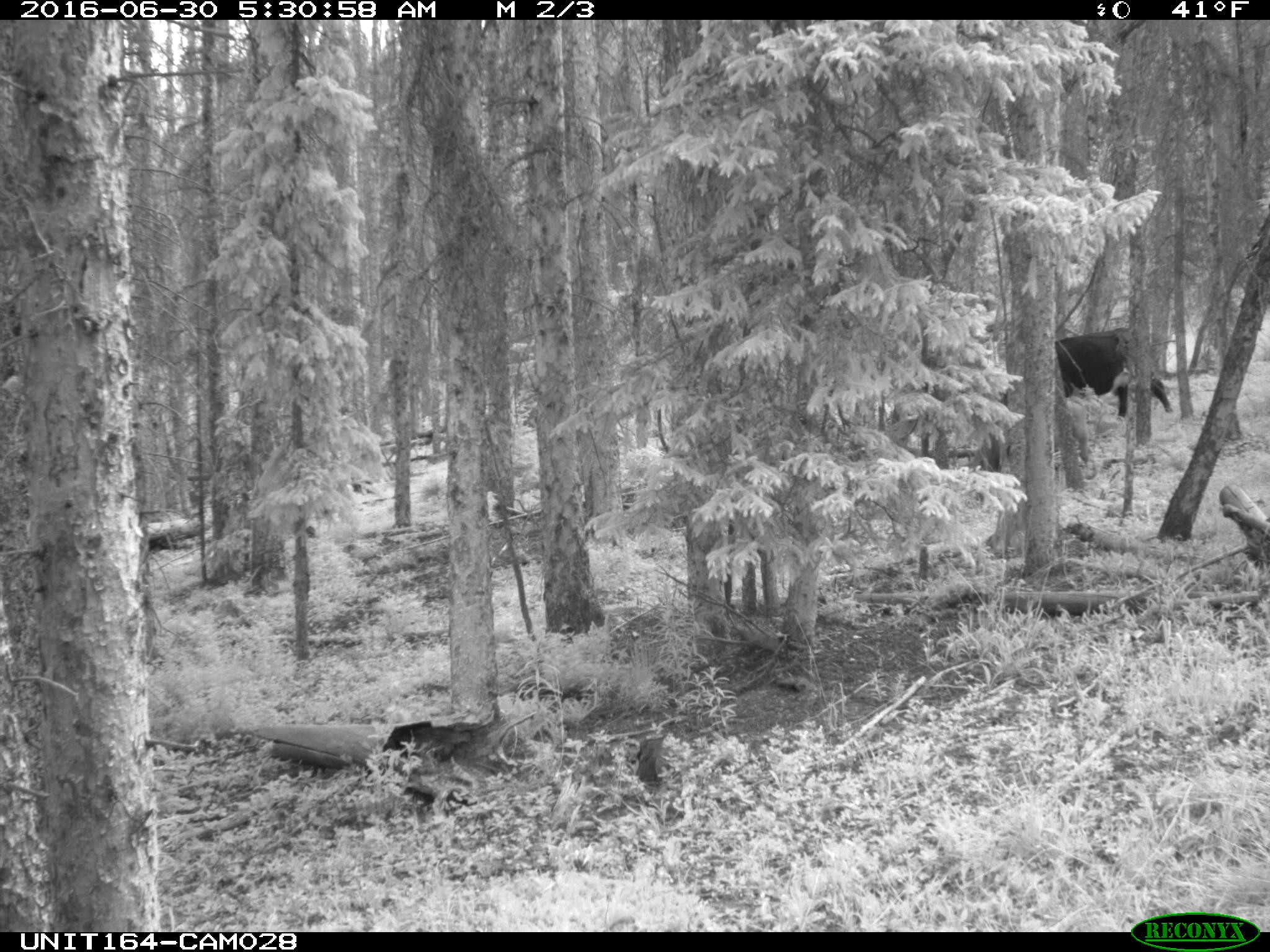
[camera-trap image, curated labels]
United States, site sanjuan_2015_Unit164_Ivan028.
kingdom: Animalia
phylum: Chordata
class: Mammalia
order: Artiodactyla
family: Bovidae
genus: Bos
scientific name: Bos taurus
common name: domestic cow